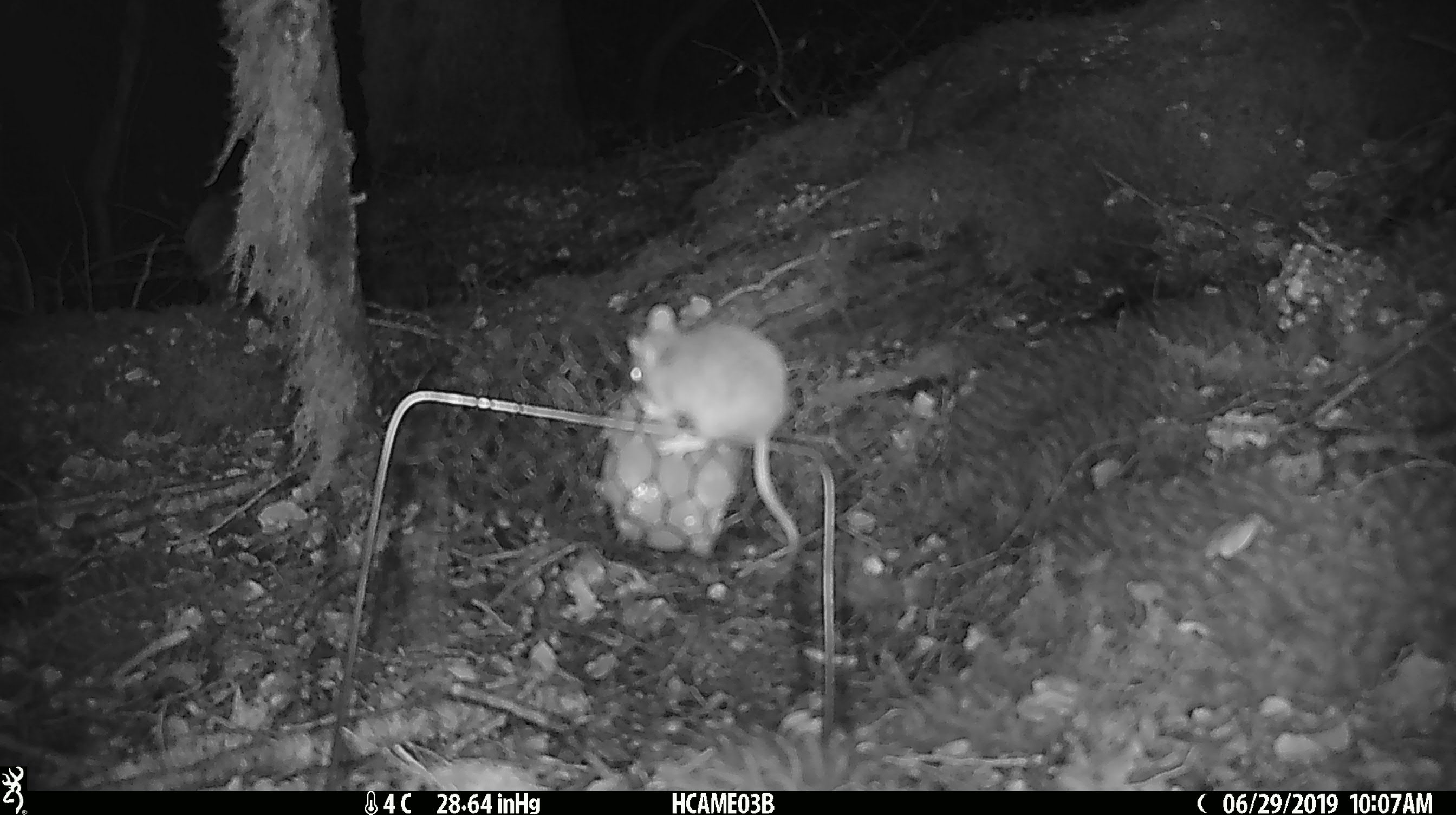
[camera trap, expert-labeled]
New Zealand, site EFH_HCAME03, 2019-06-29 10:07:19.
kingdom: Animalia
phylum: Chordata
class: Mammalia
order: Rodentia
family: Muridae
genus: Mus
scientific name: Mus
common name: mouse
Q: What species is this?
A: Mouse (Mus).